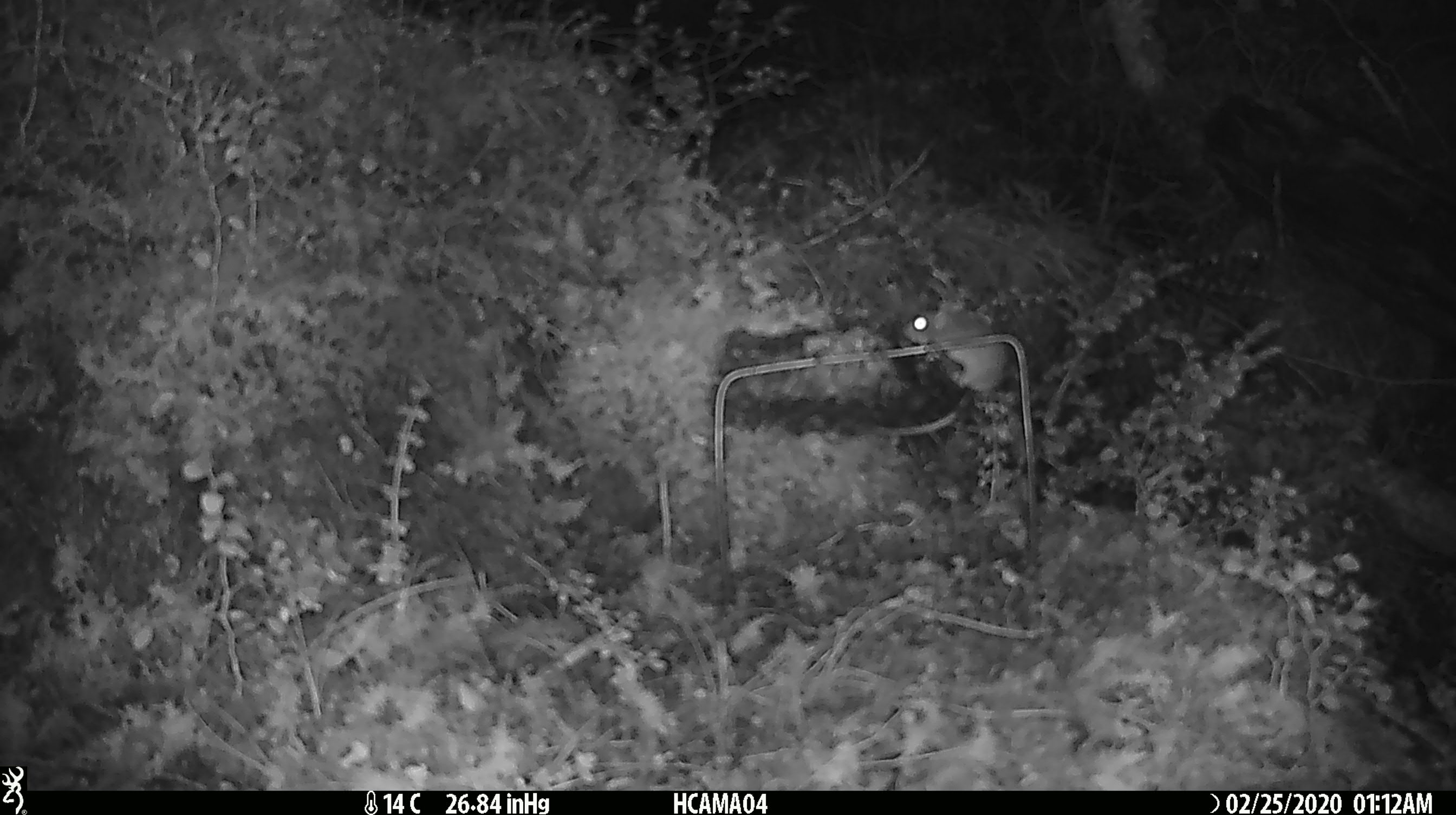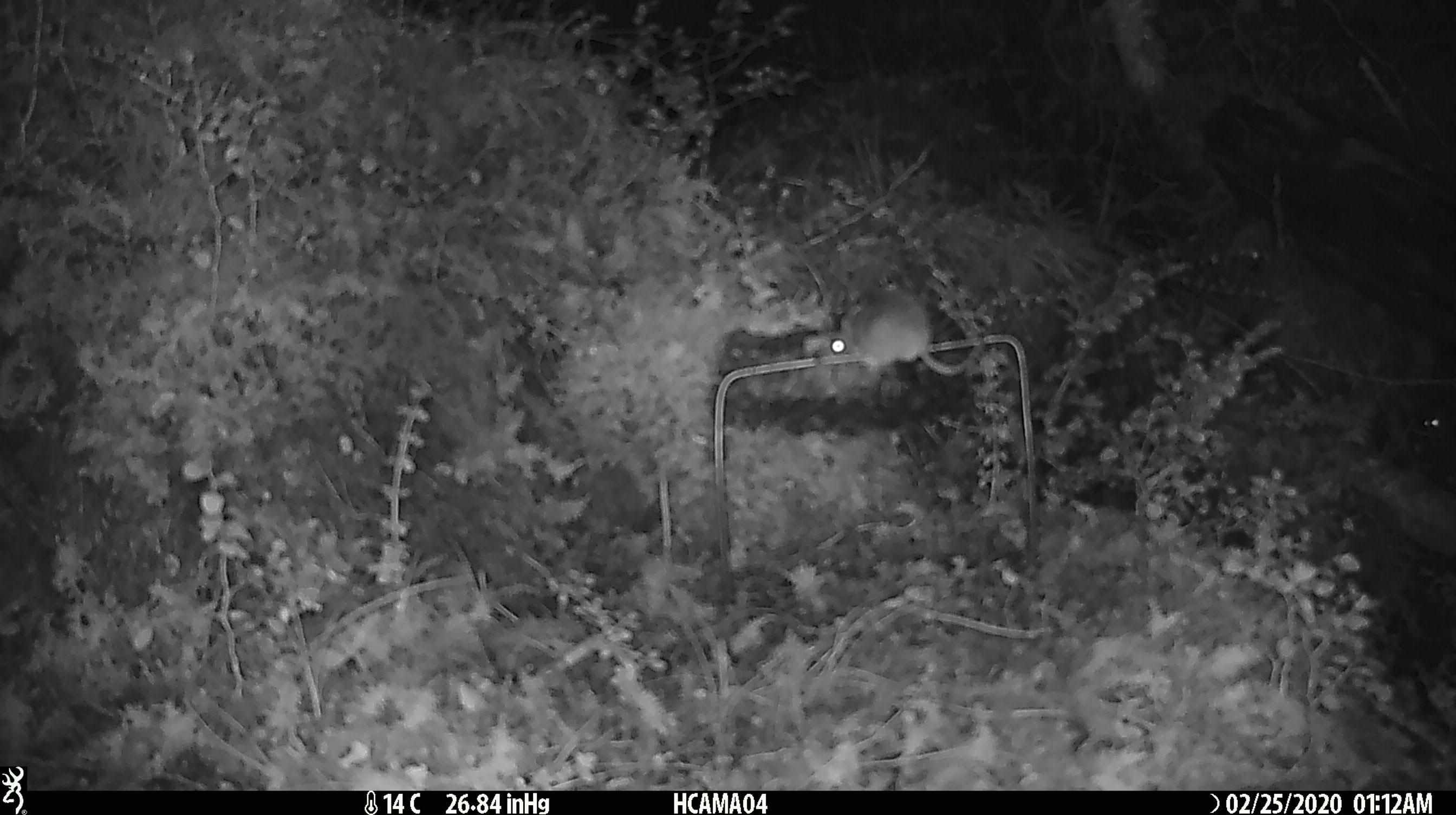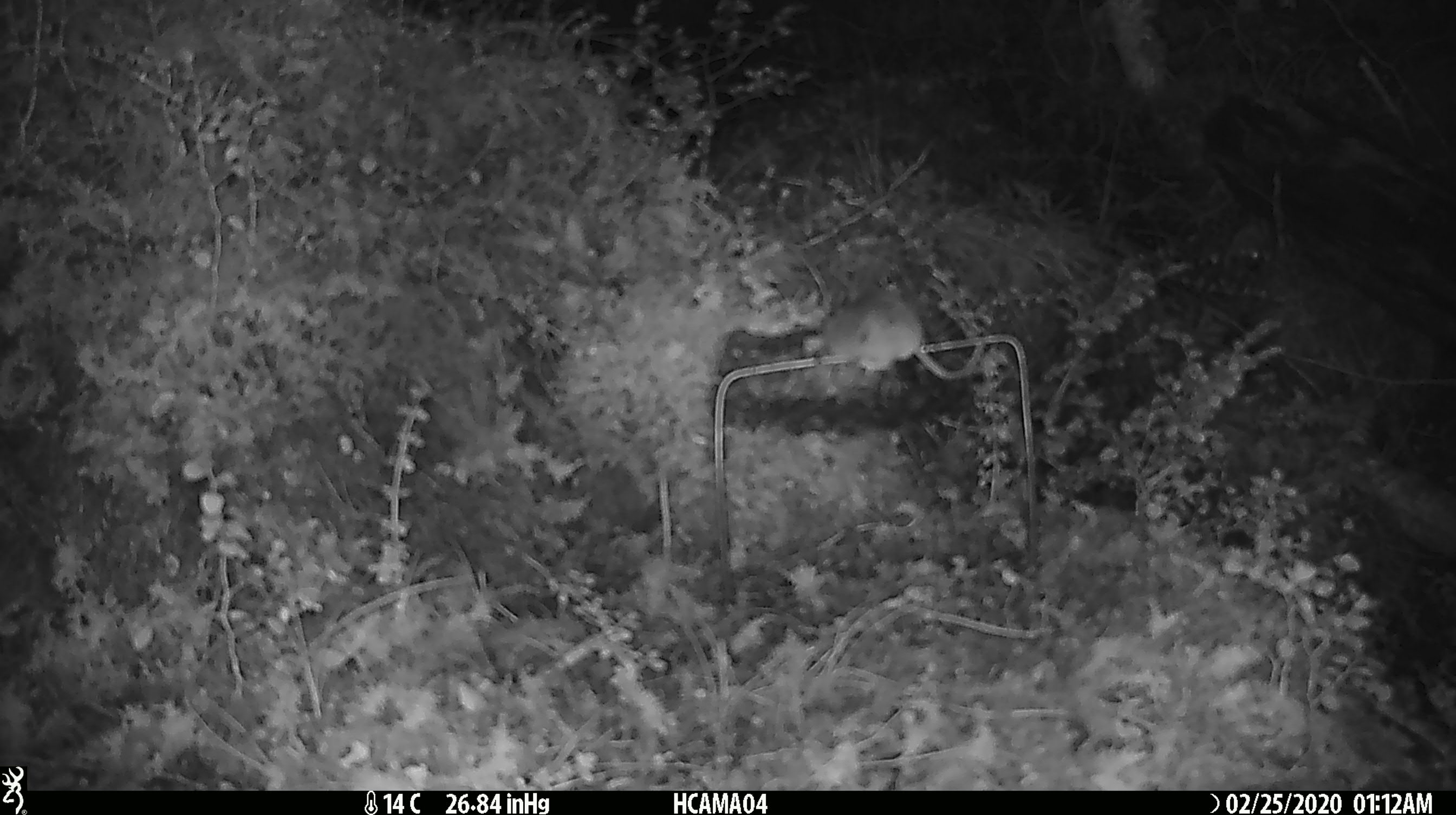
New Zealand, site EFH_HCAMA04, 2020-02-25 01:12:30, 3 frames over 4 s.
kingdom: Animalia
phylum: Chordata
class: Mammalia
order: Rodentia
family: Muridae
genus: Mus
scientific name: Mus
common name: mouse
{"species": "mouse (Mus)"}